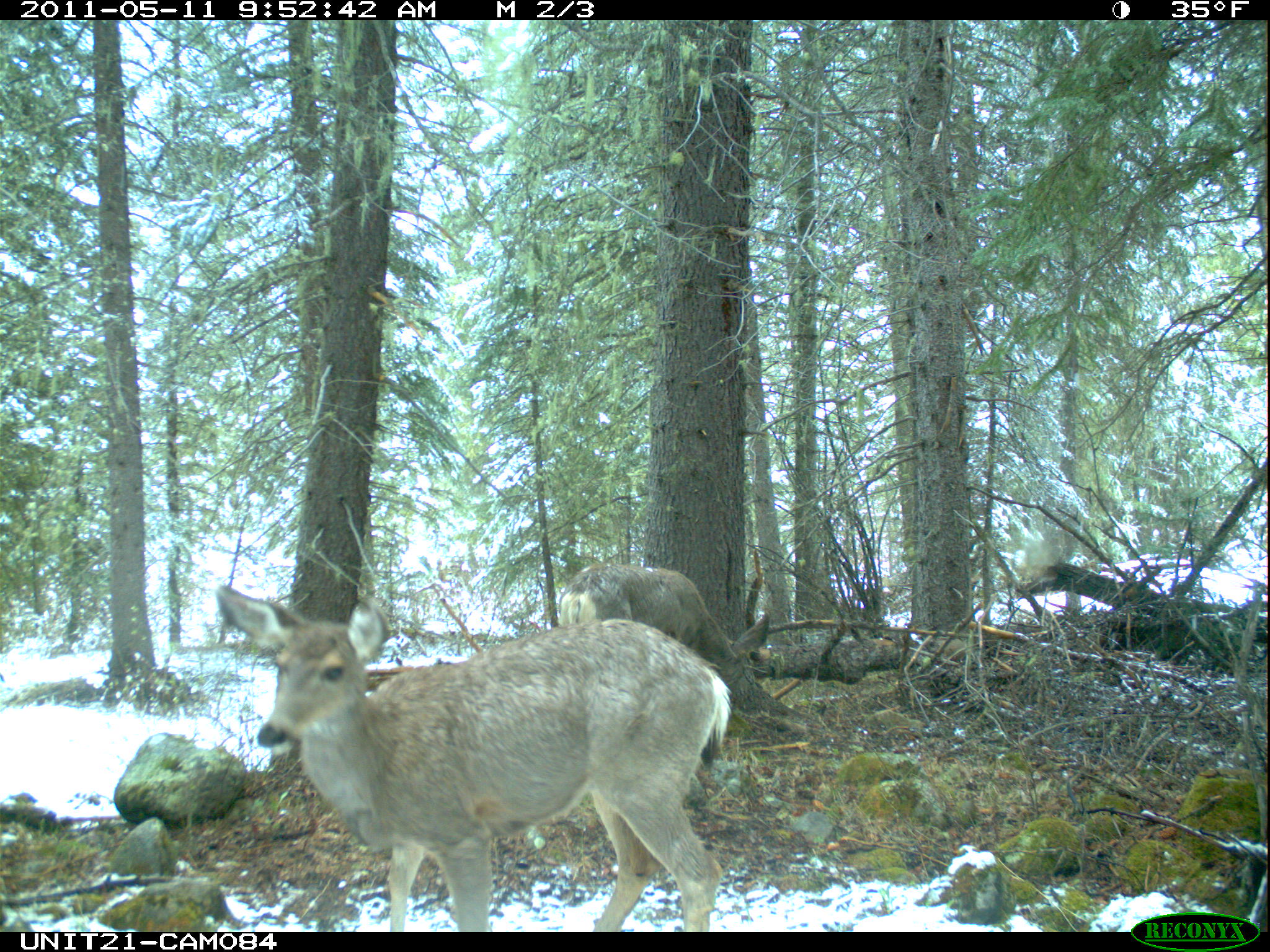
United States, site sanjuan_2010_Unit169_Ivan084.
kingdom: Animalia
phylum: Chordata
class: Mammalia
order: Artiodactyla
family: Cervidae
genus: Odocoileus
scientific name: Odocoileus hemionus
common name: mule deer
Odocoileus hemionus (mule deer).